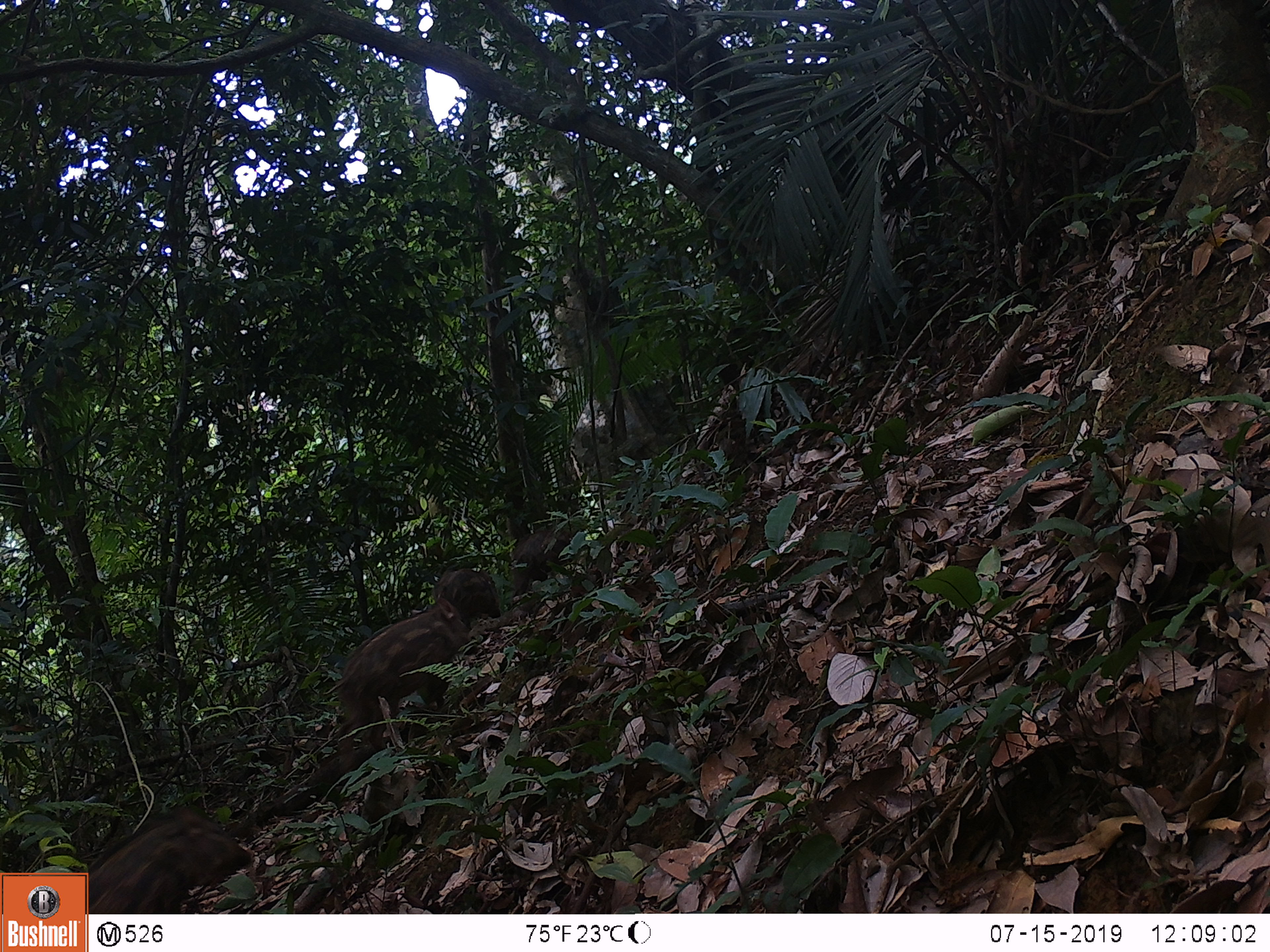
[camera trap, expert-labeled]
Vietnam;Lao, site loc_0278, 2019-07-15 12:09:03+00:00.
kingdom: Animalia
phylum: Chordata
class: Mammalia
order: Artiodactyla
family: Suidae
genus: Sus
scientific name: Sus scrofa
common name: eurasian wild pig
Eurasian wild pig (Sus scrofa). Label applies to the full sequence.